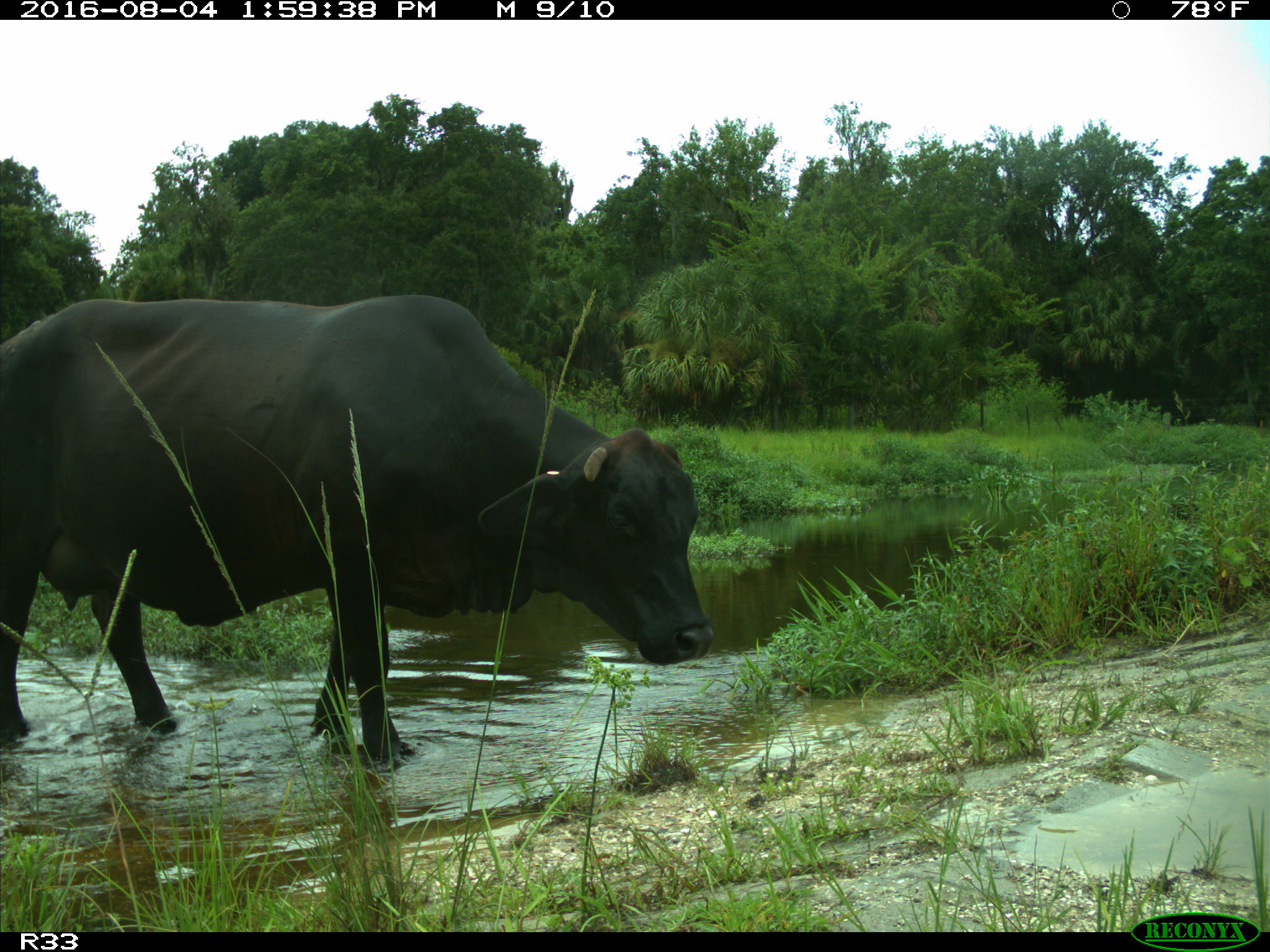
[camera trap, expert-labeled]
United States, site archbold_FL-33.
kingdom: Animalia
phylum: Chordata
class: Mammalia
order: Artiodactyla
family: Bovidae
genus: Bos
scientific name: Bos taurus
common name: domestic cow